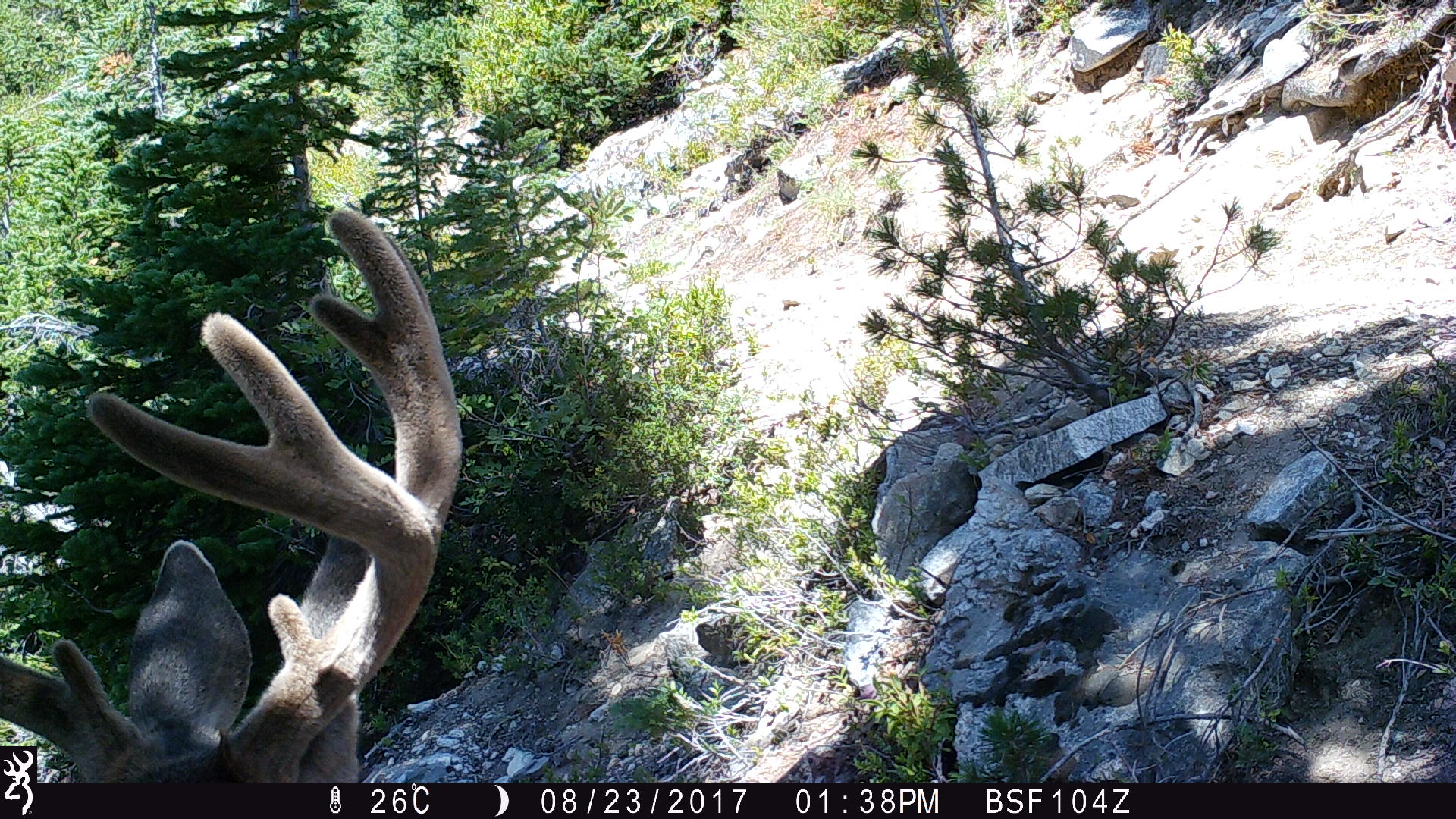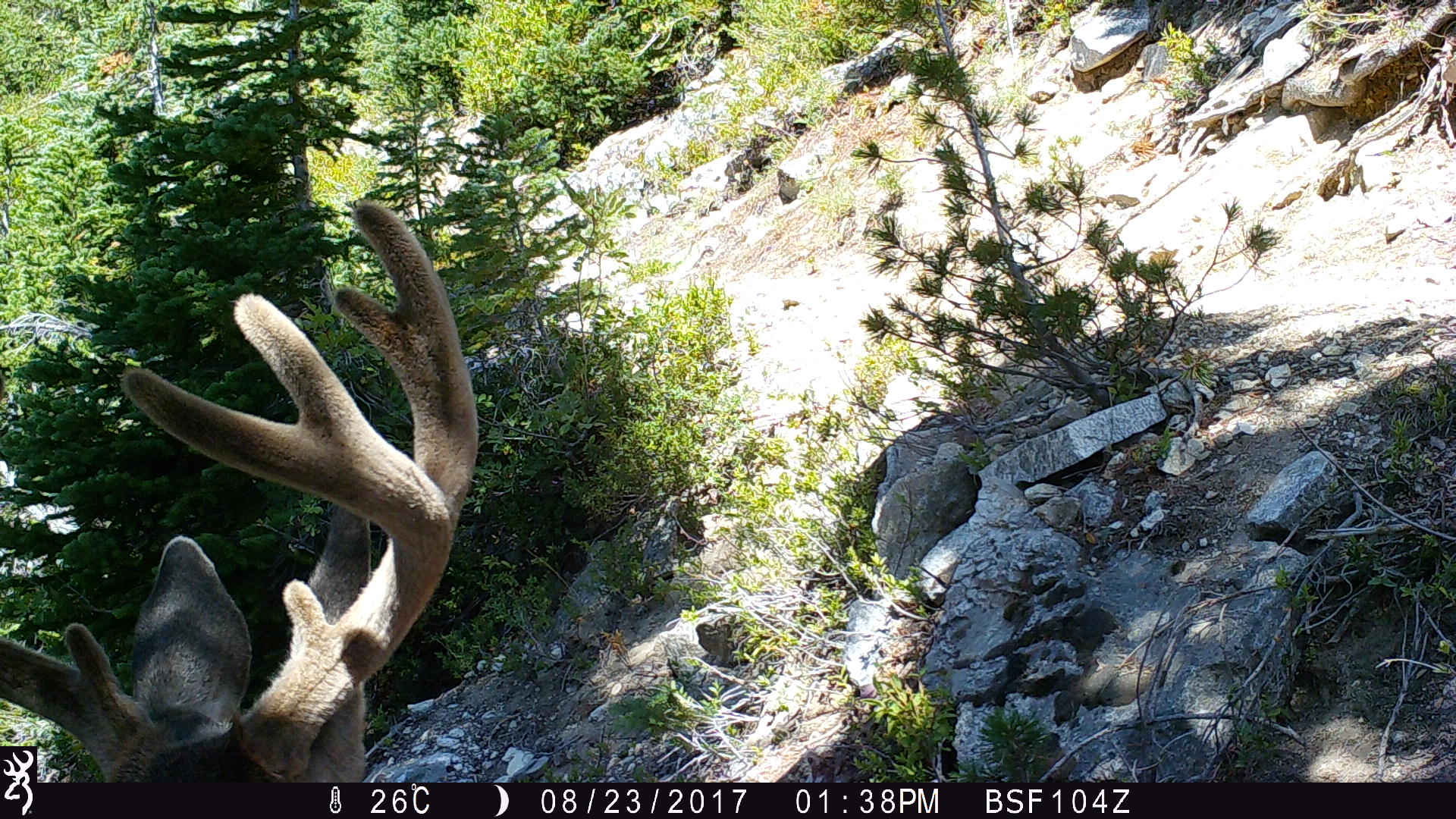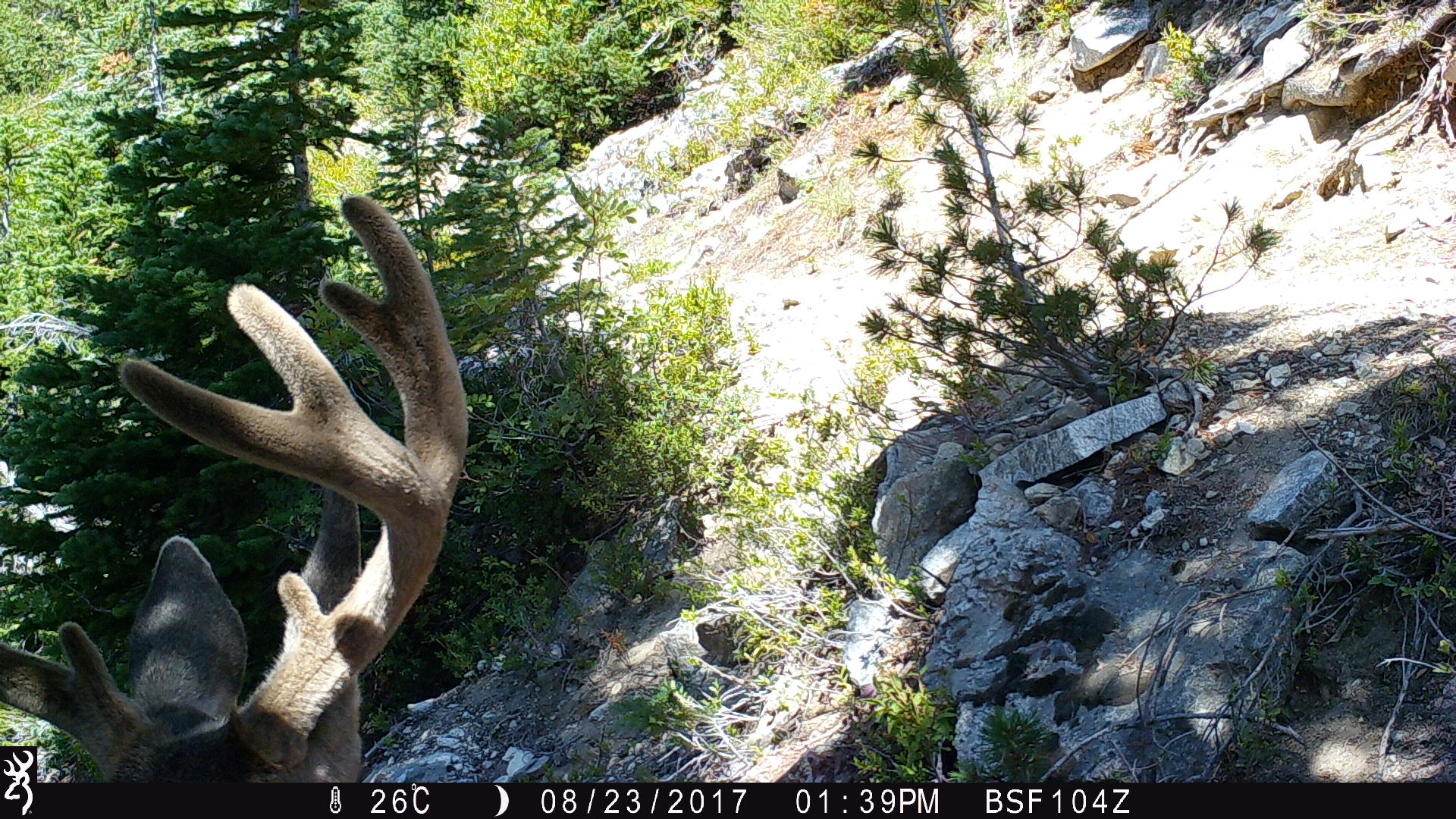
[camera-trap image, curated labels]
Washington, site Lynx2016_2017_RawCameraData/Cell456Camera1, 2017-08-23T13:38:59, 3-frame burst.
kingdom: Animalia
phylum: Chordata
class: Mammalia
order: Artiodactyla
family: Cervidae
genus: Odocoileus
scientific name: Odocoileus hemionus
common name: mule deer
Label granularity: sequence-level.